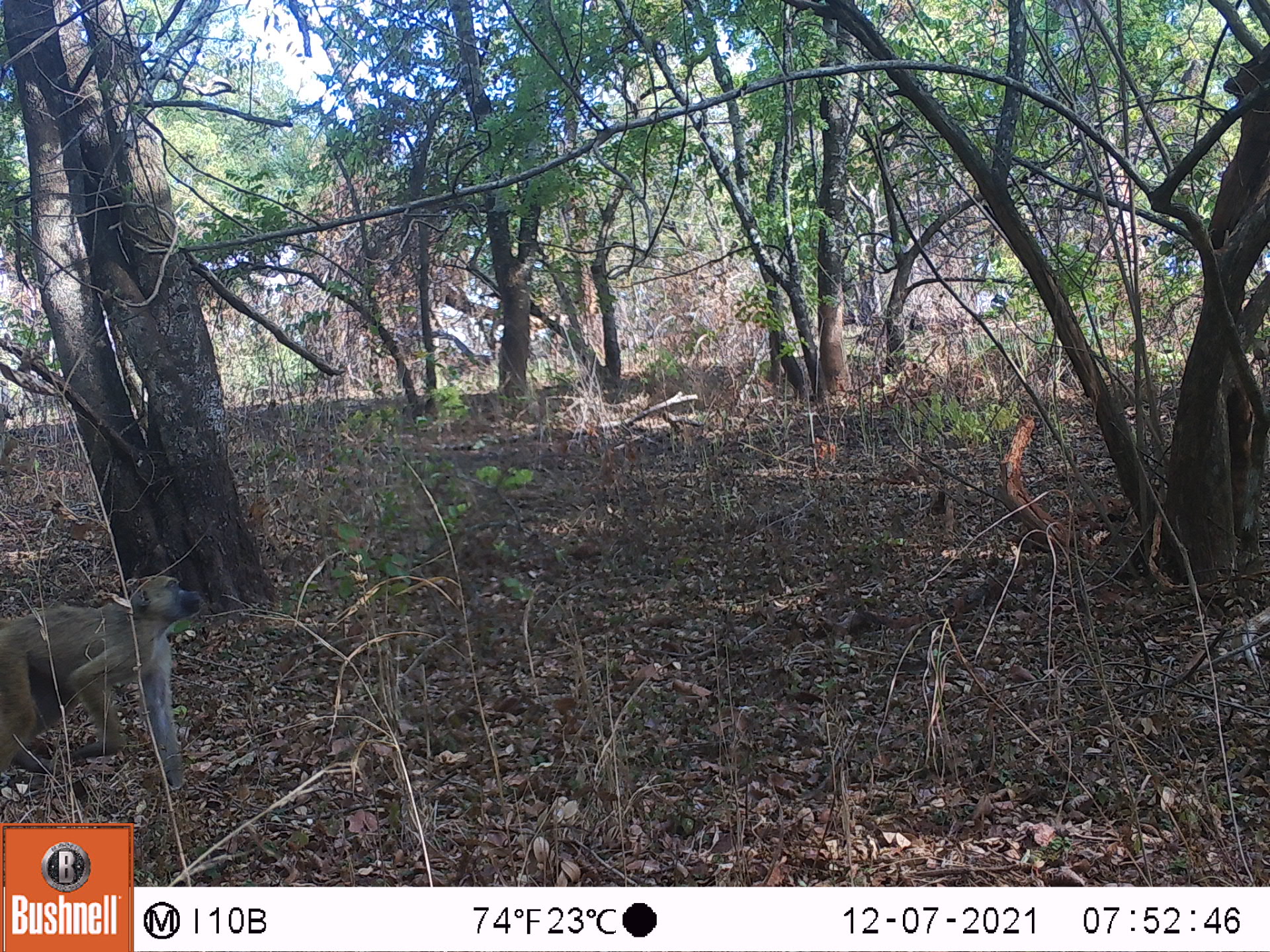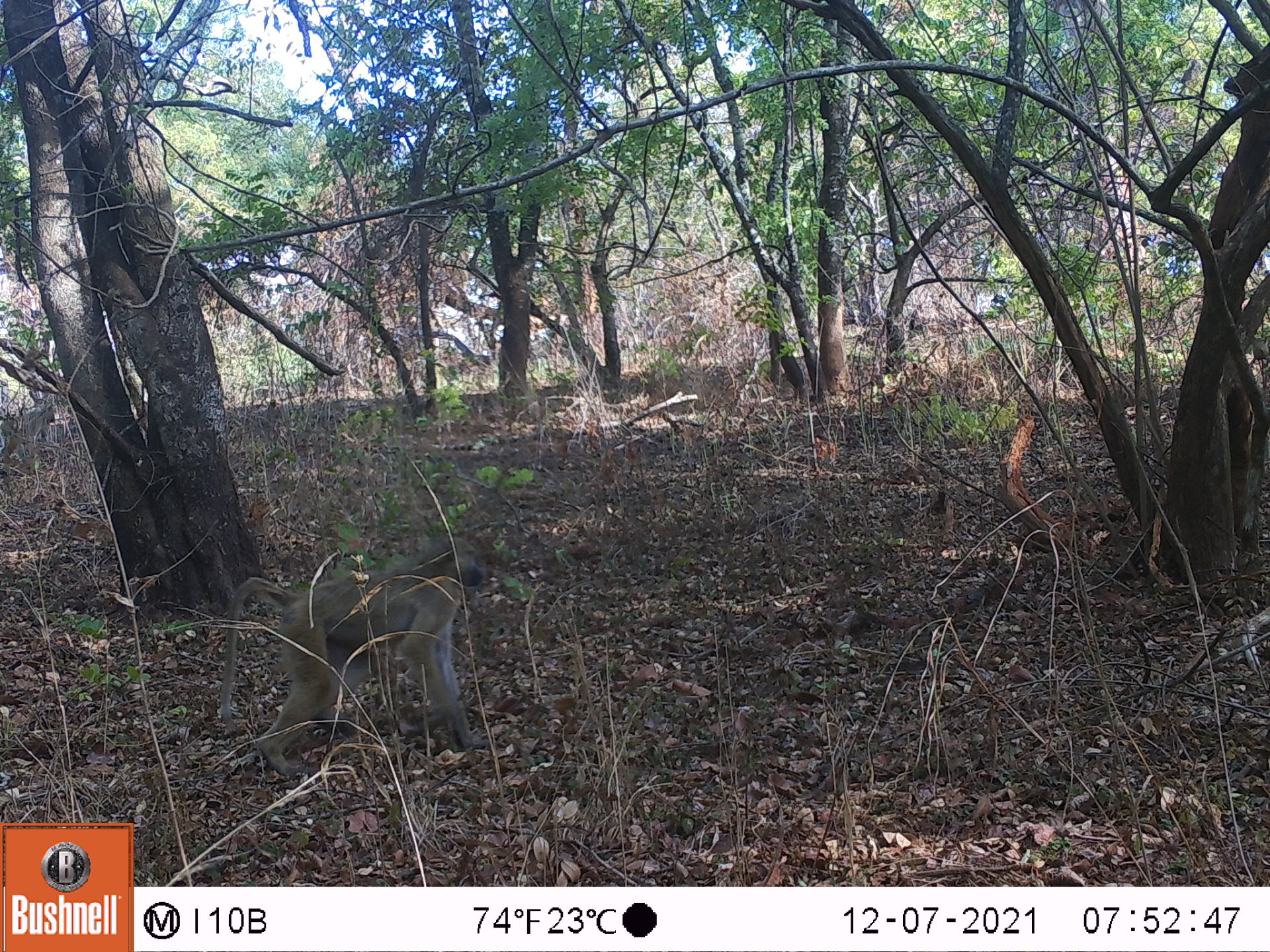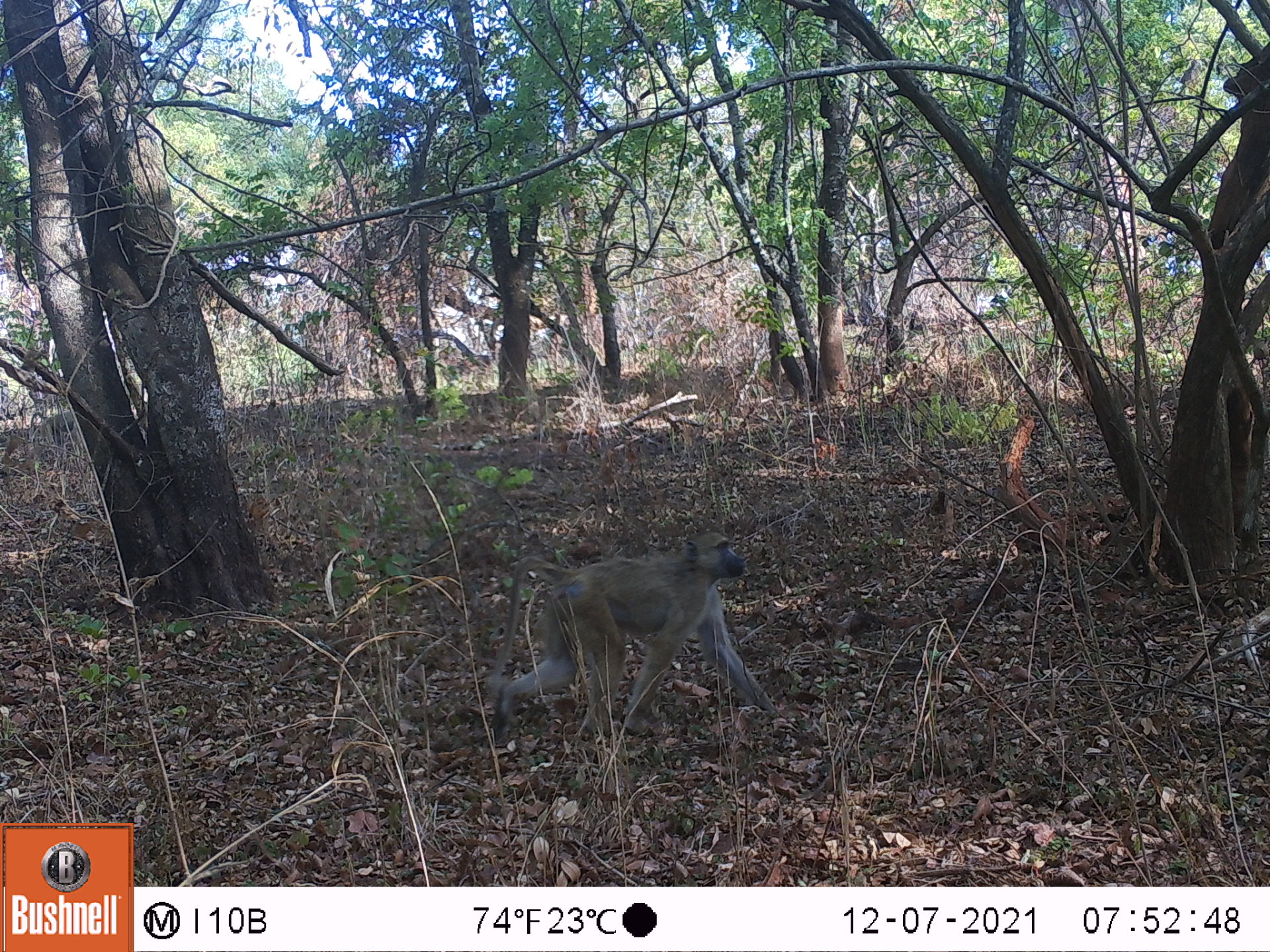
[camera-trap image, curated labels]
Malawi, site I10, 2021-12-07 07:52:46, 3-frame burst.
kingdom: Animalia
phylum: Chordata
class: Mammalia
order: Primates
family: Cercopithecidae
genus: Papio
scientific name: Papio cynocephalus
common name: yellow baboon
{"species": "yellow baboon (Papio cynocephalus)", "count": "1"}